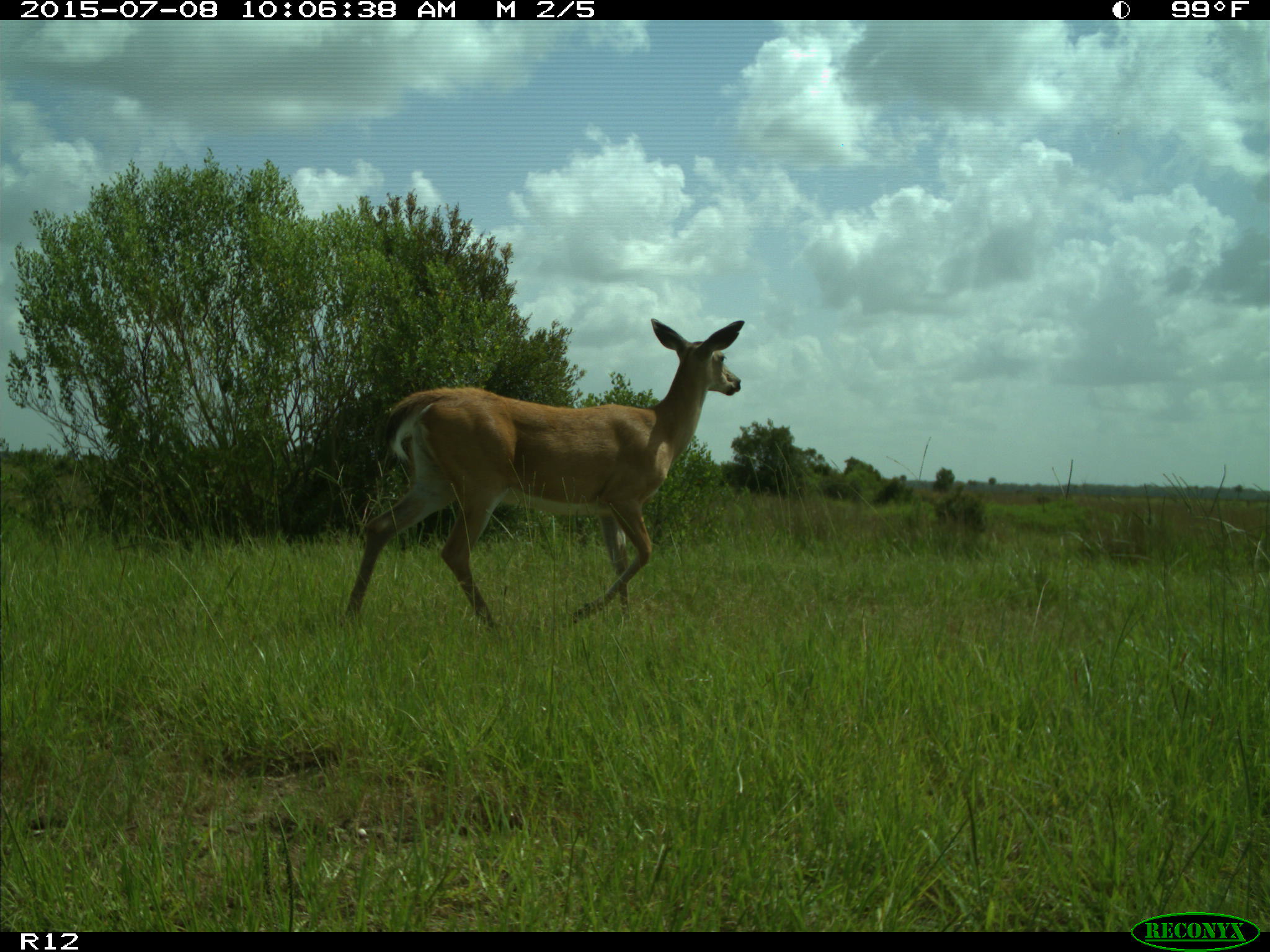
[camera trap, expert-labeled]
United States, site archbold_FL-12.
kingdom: Animalia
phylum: Chordata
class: Mammalia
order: Artiodactyla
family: Cervidae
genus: Odocoileus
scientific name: Odocoileus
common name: deer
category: unidentified deer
Unidentified deer (deer) (Odocoileus).